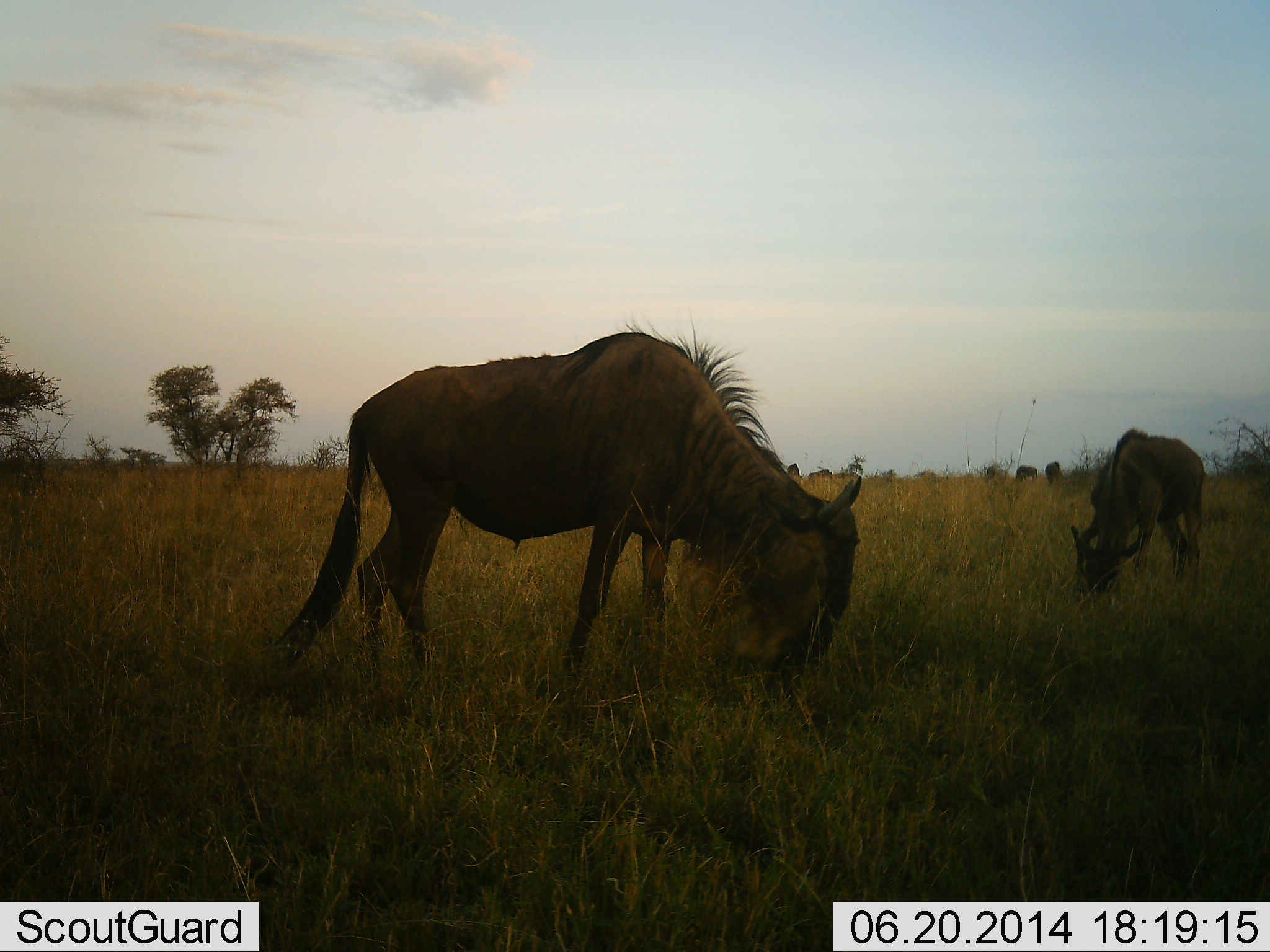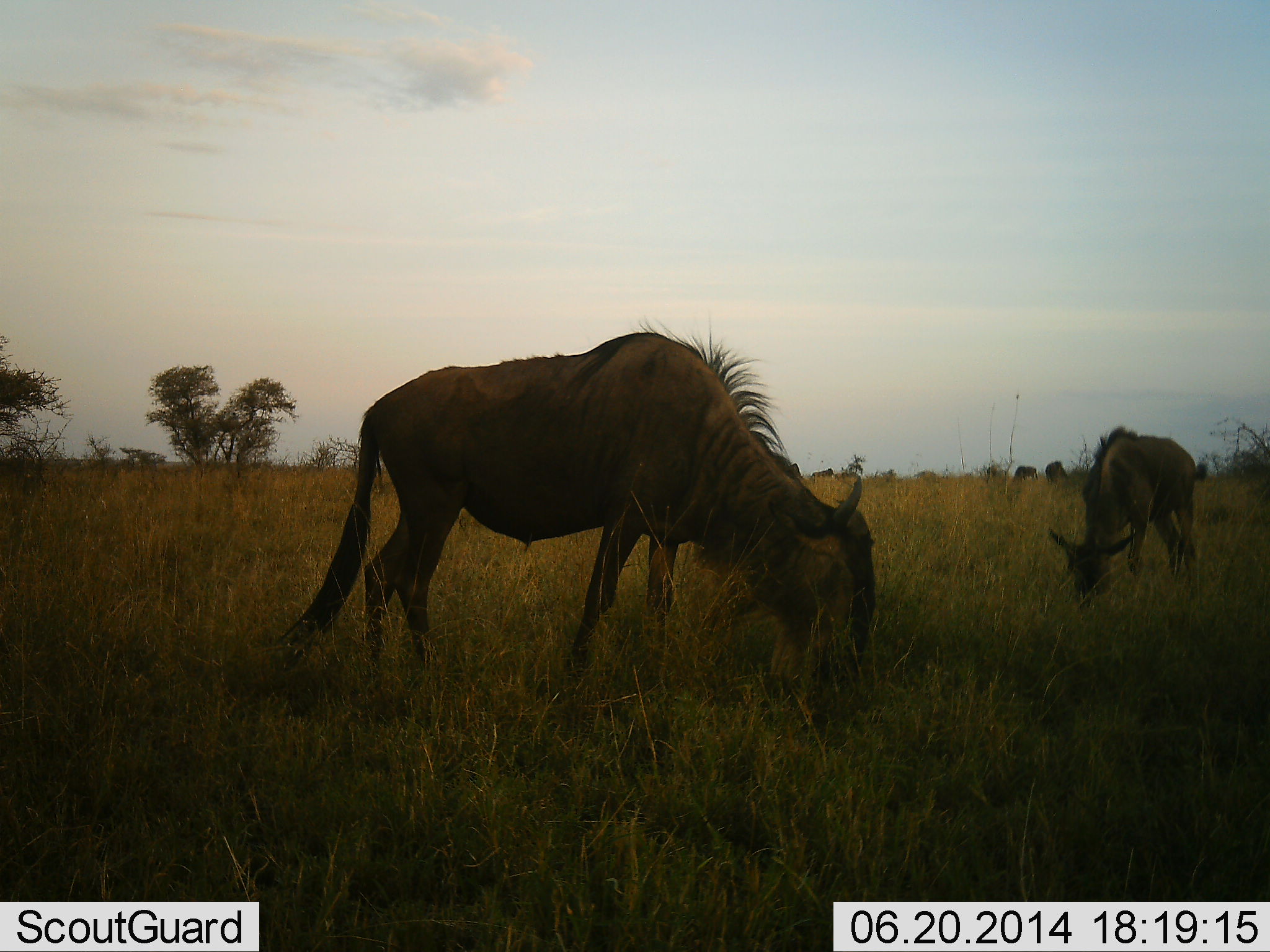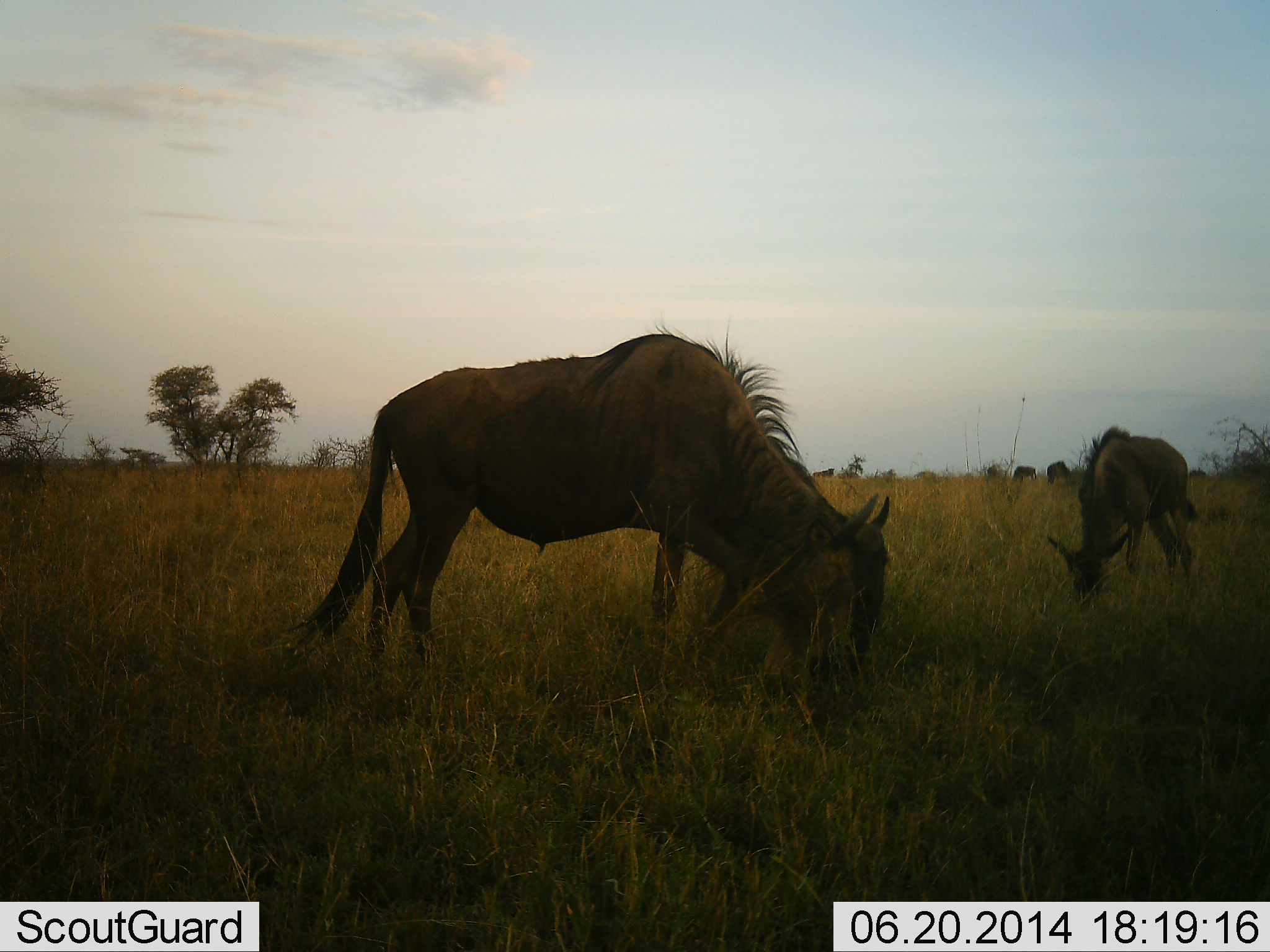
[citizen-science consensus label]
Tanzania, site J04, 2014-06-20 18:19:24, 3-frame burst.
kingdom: Animalia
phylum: Chordata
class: Mammalia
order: Artiodactyla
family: Bovidae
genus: Connochaetes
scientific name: Connochaetes taurinus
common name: blue wildebeest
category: wildebeest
Wildebeest (blue wildebeest) (Connochaetes taurinus), count 2. Behavior (volunteer vote fractions): standing 26%, resting 0%, moving 3%, interacting 0%. Young present (vote fraction): 31%. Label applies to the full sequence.